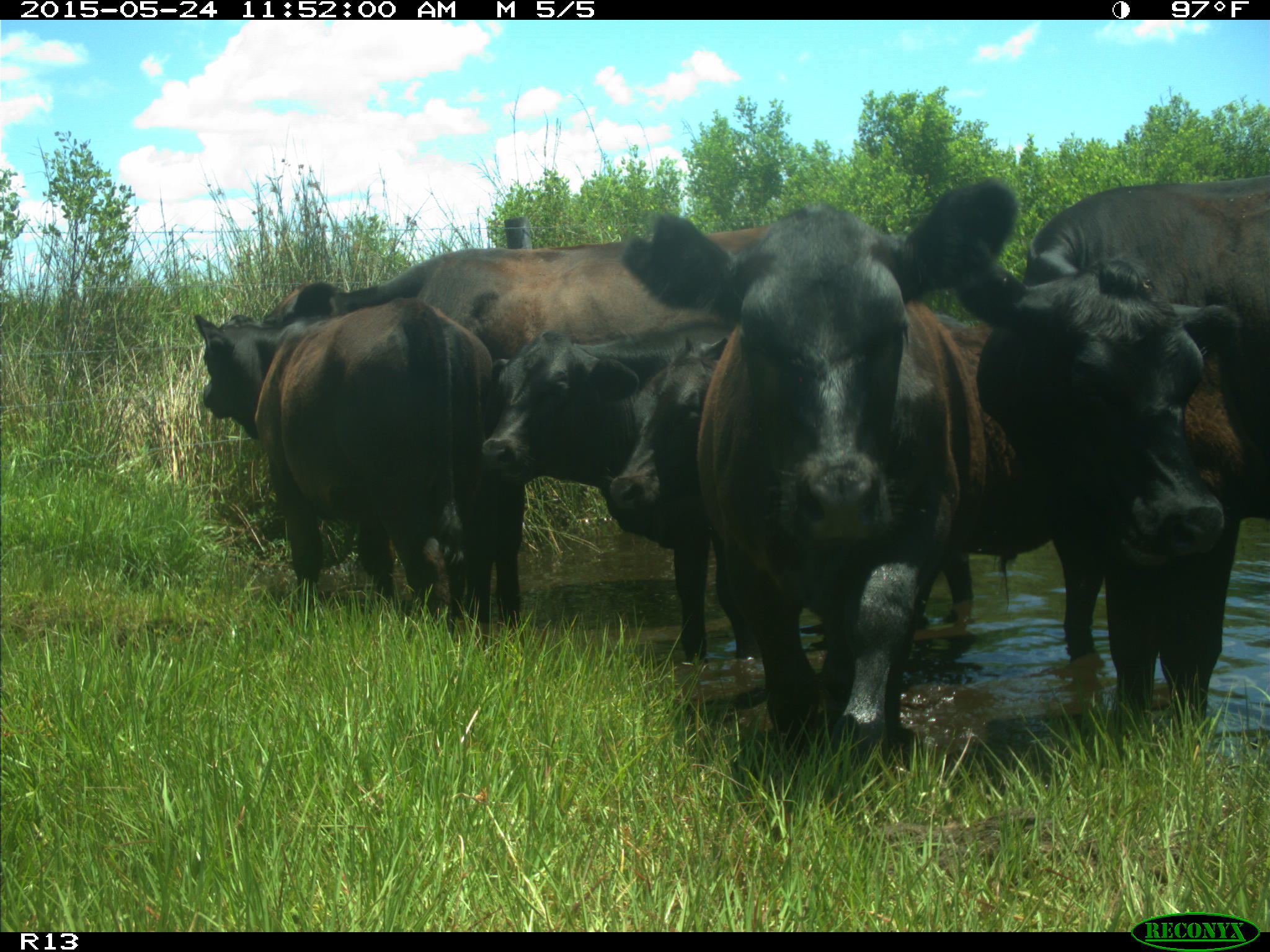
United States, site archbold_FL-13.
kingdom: Animalia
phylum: Chordata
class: Mammalia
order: Artiodactyla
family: Bovidae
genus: Bos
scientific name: Bos taurus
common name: domestic cow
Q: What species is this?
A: Bos taurus (domestic cow).